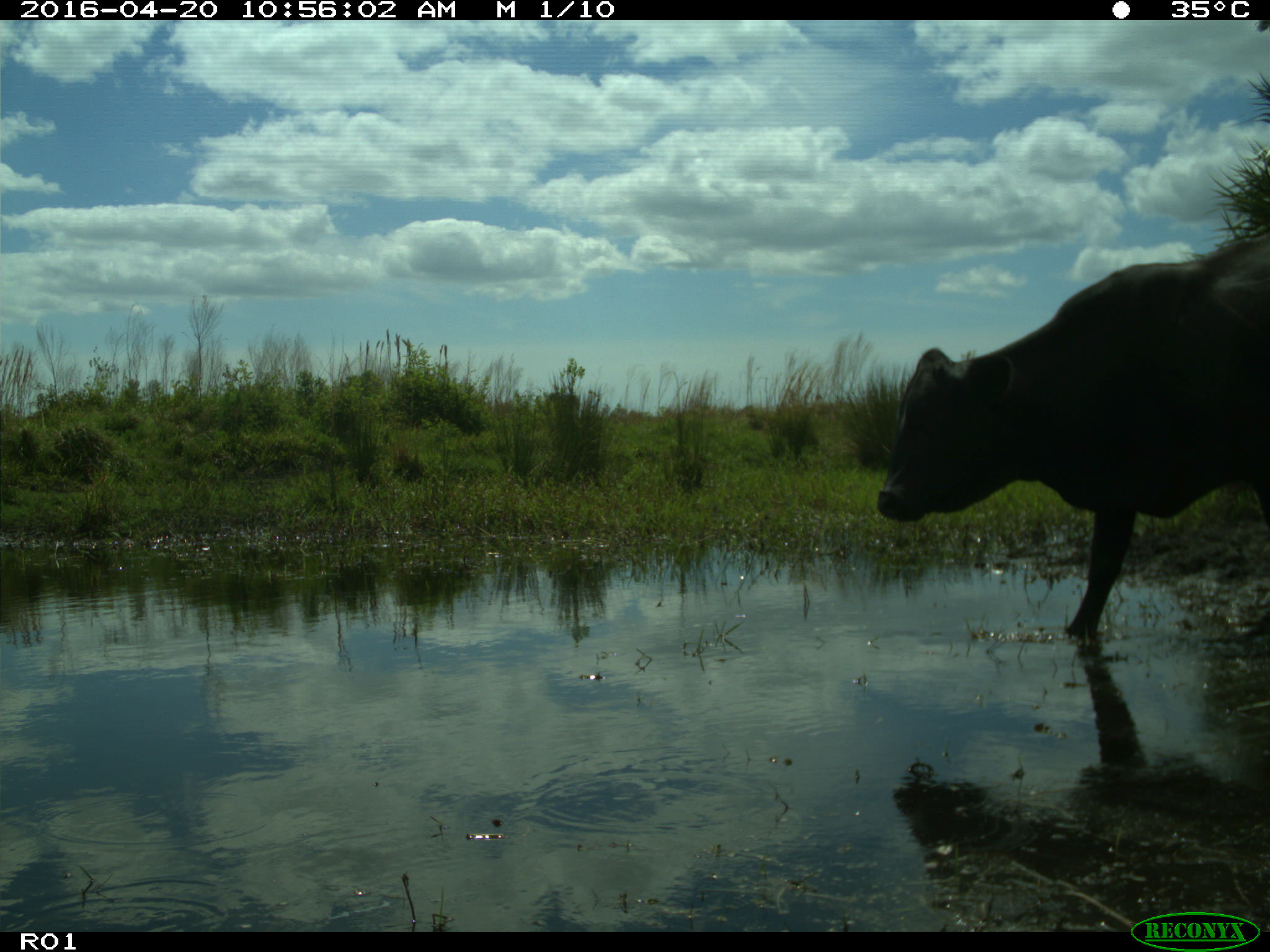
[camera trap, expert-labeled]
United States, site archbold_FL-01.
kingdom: Animalia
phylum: Chordata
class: Mammalia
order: Artiodactyla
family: Bovidae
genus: Bos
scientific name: Bos taurus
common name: domestic cow